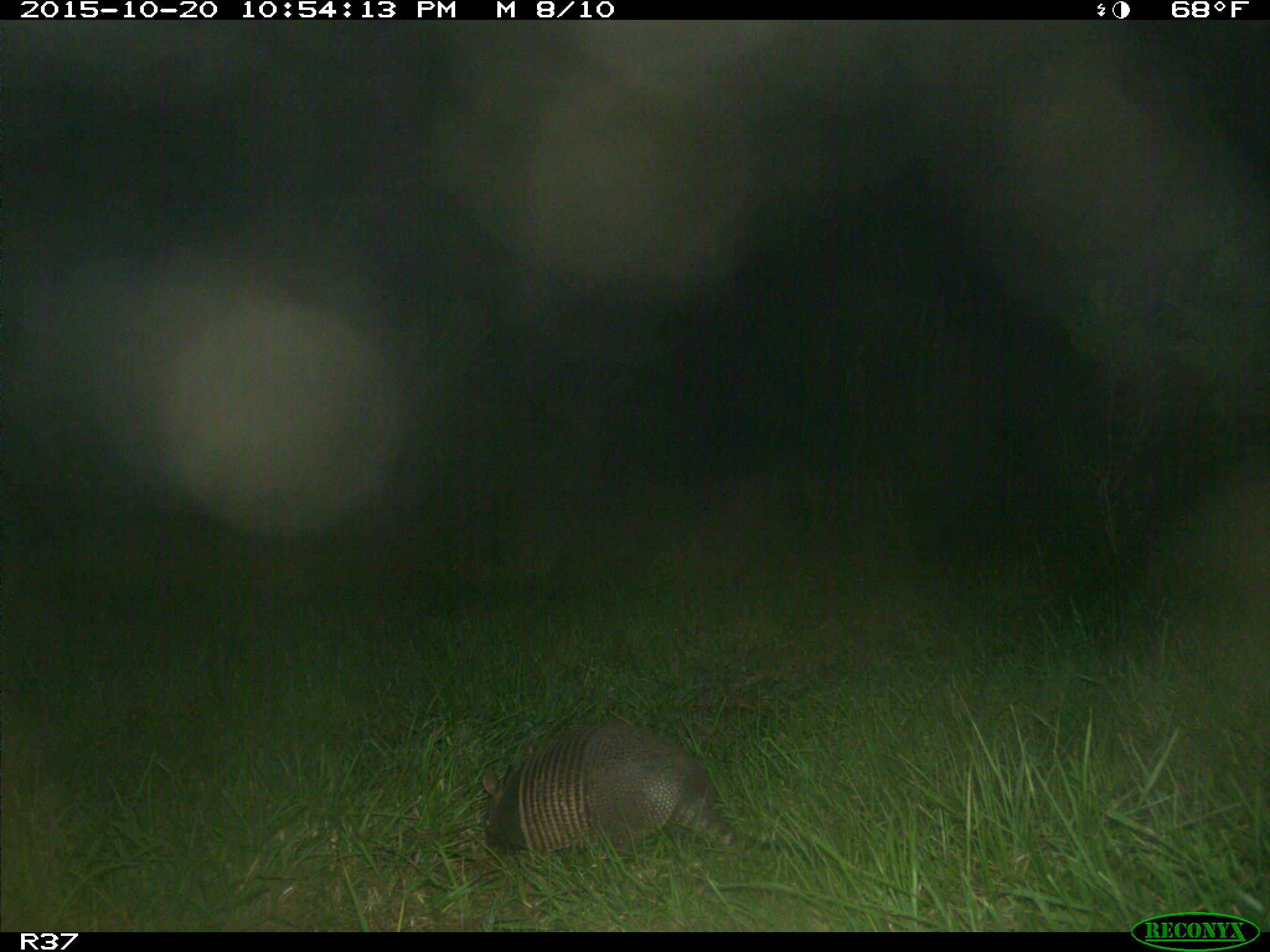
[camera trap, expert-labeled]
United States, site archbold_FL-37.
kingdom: Animalia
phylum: Chordata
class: Mammalia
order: Cingulata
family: Dasypodidae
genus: Dasypus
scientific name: Dasypus novemcinctus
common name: nine-banded armadillo